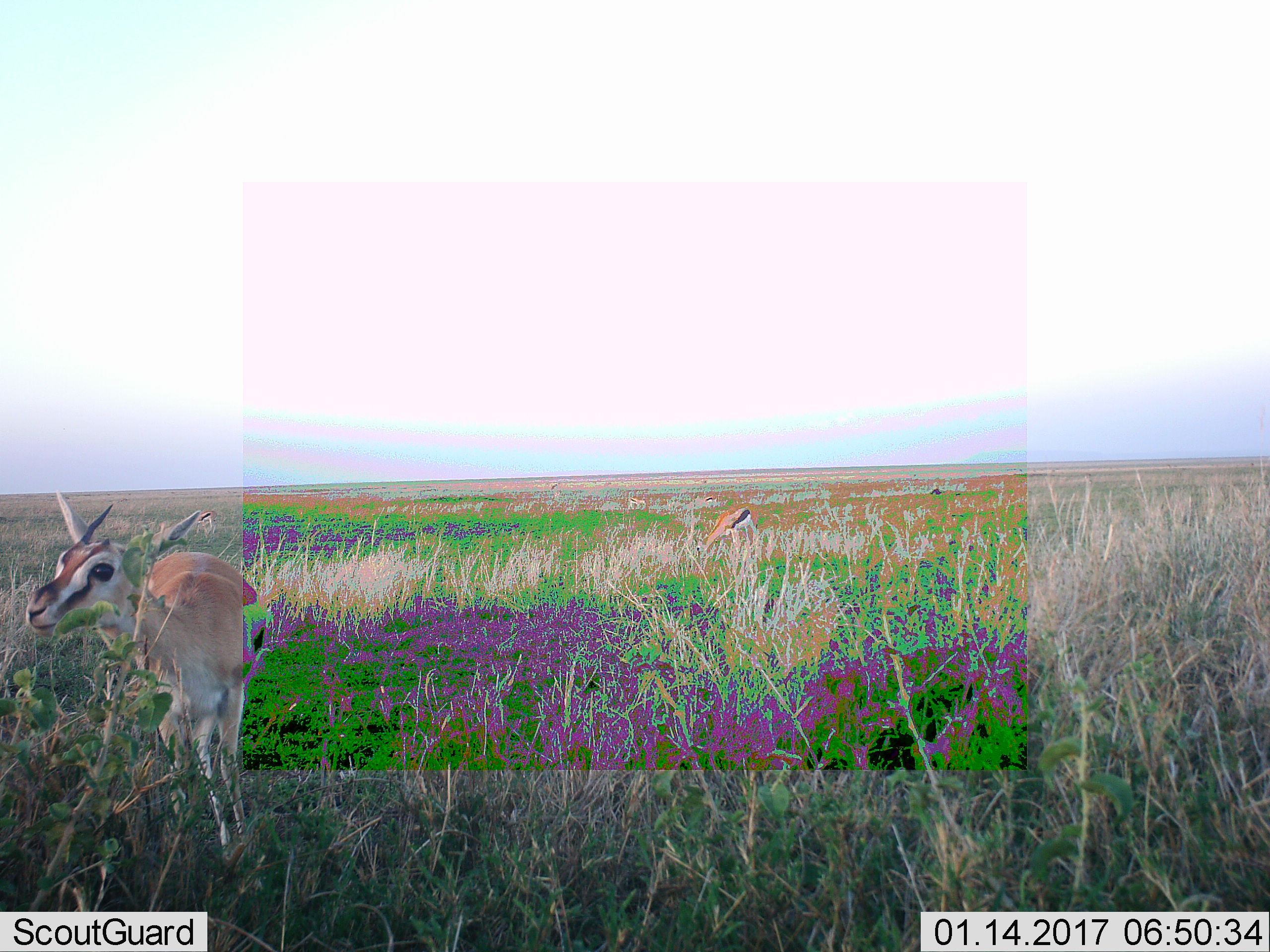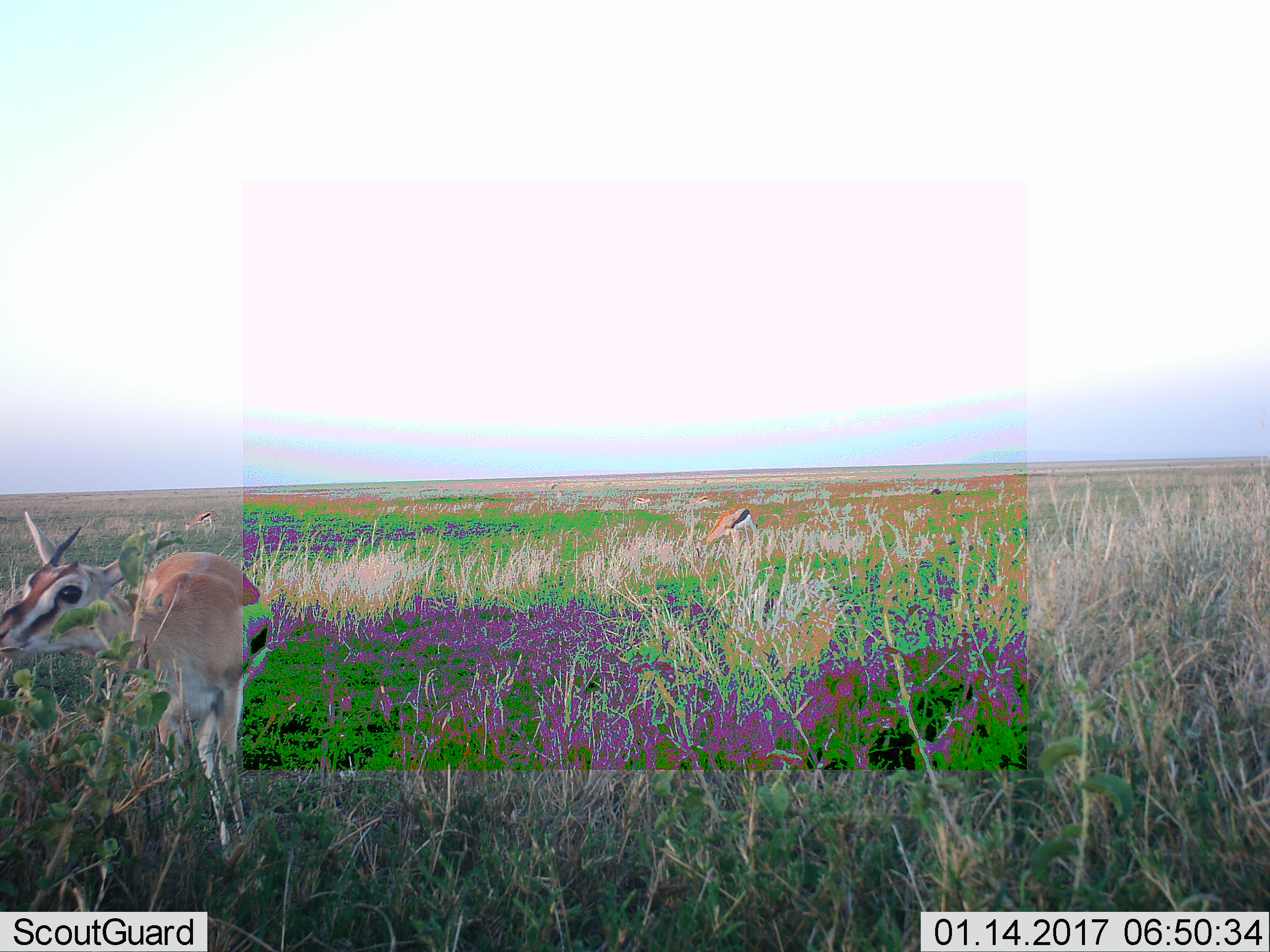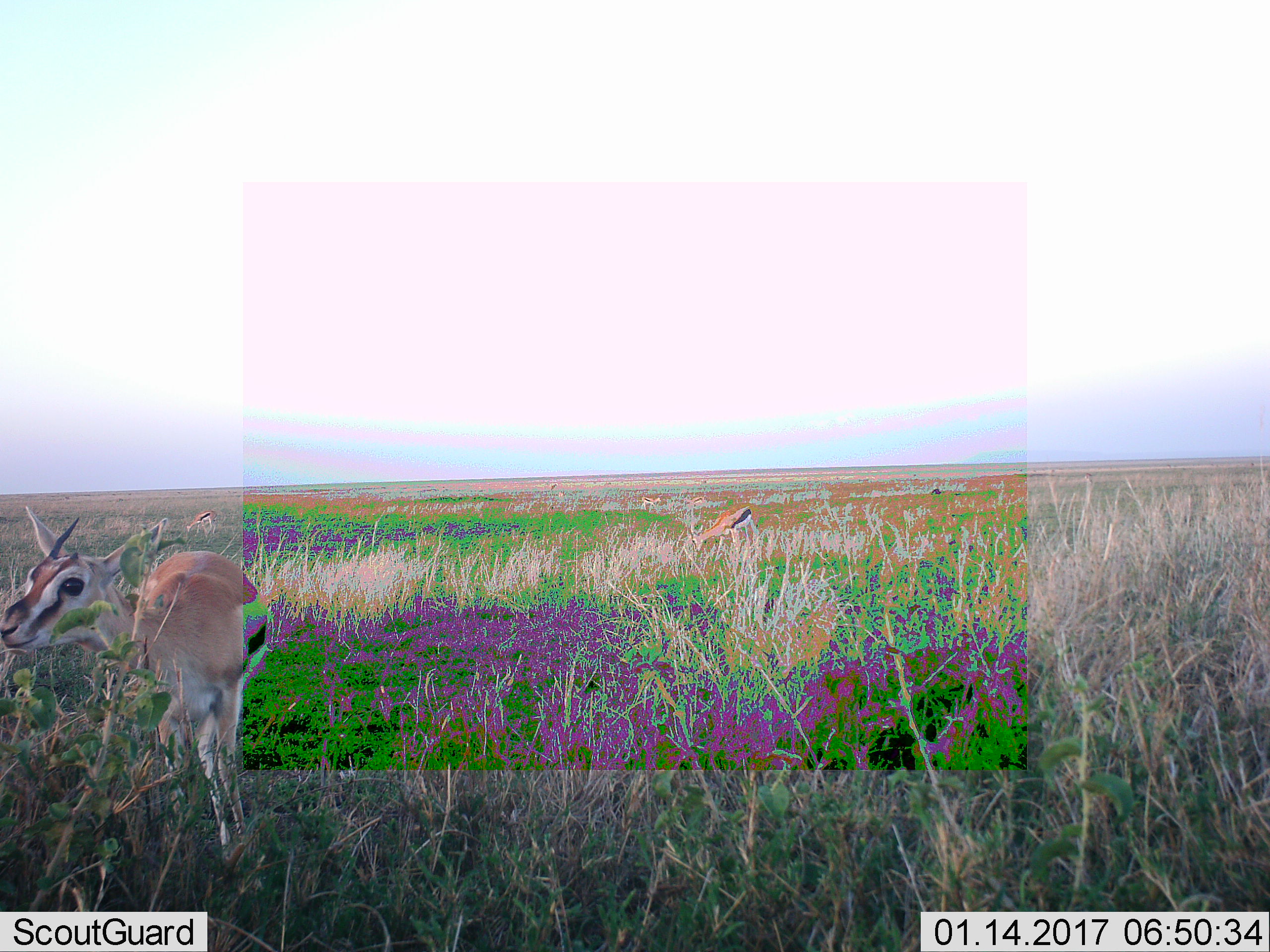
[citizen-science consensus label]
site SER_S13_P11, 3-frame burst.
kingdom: Animalia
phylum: Chordata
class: Mammalia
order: Artiodactyla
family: Bovidae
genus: Eudorcas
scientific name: Eudorcas thomsonii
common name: thomson's gazelle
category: gazellethomsons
Gazellethomsons (thomson's gazelle) (Eudorcas thomsonii), count 4. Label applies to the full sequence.